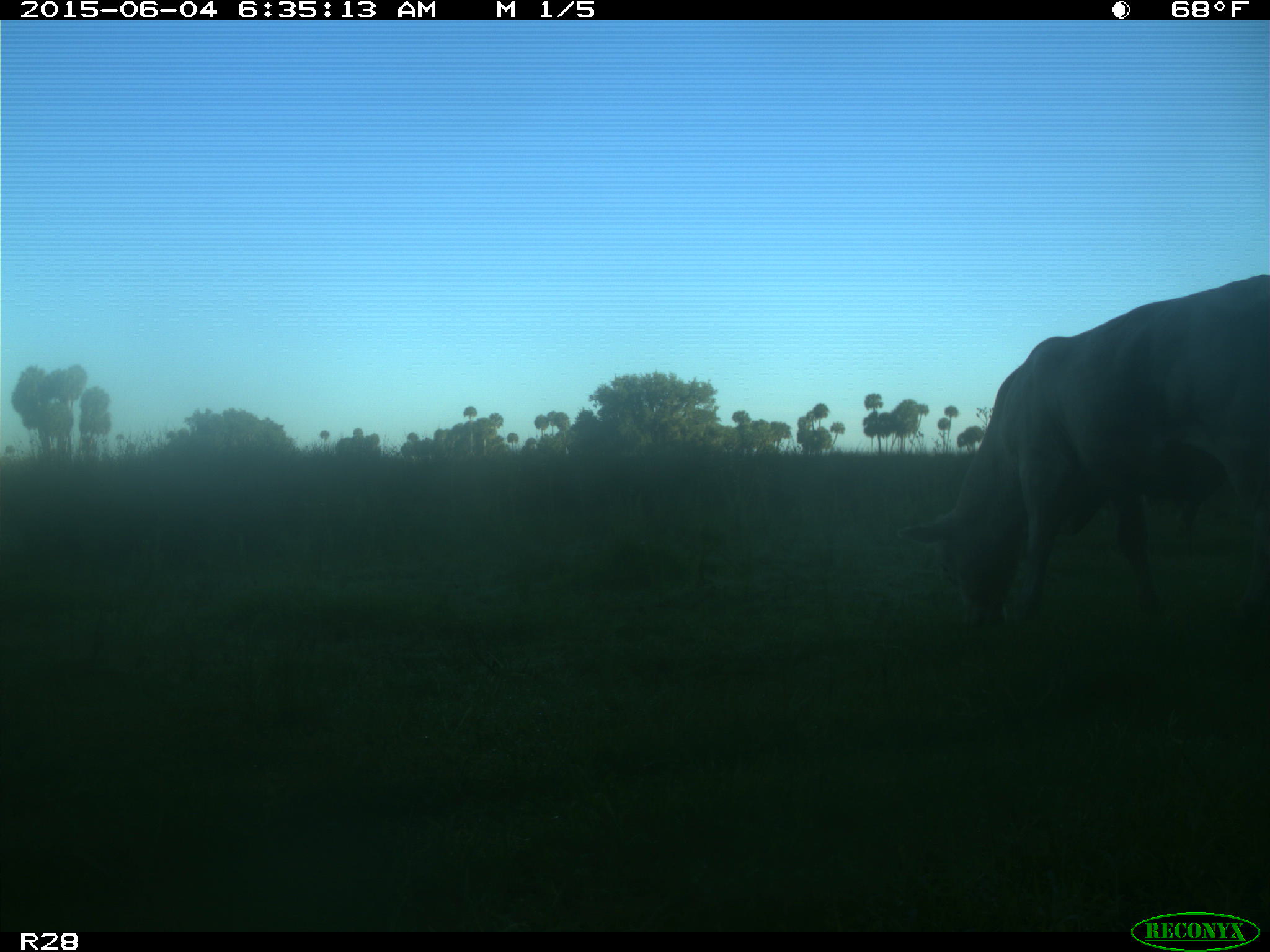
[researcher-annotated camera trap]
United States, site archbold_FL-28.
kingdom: Animalia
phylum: Chordata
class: Mammalia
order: Artiodactyla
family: Bovidae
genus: Bos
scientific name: Bos taurus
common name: domestic cow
Bos taurus (domestic cow).